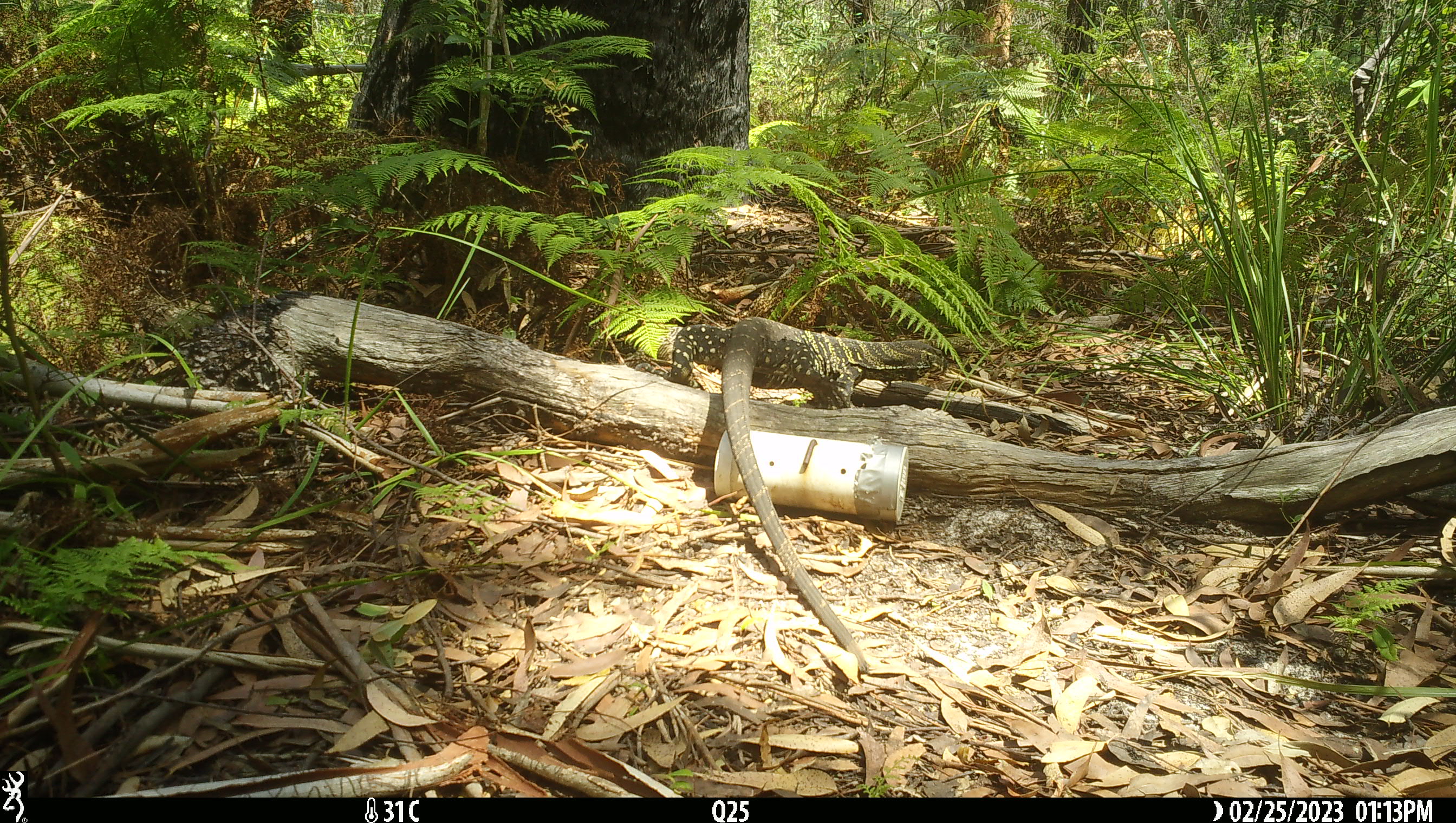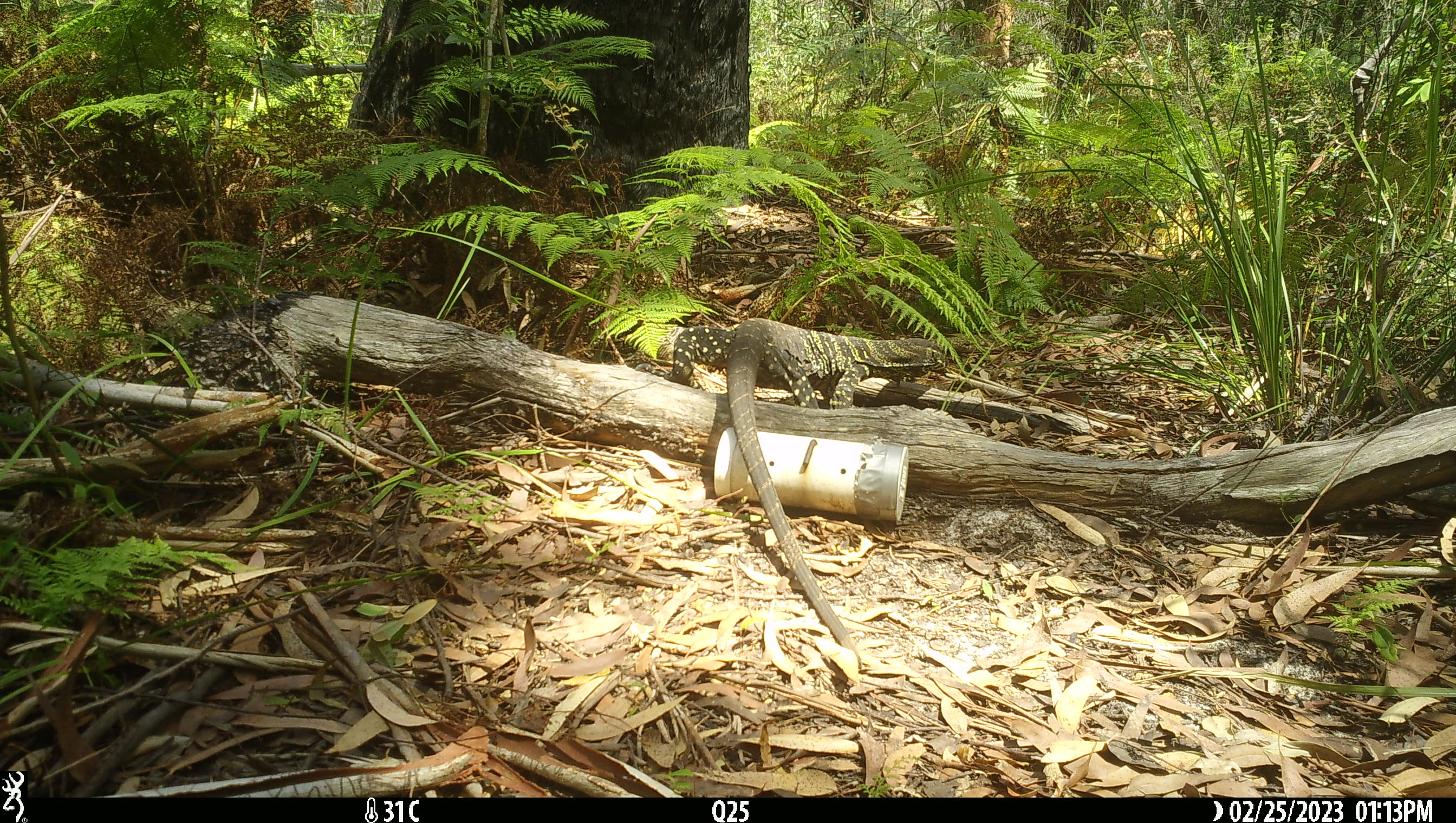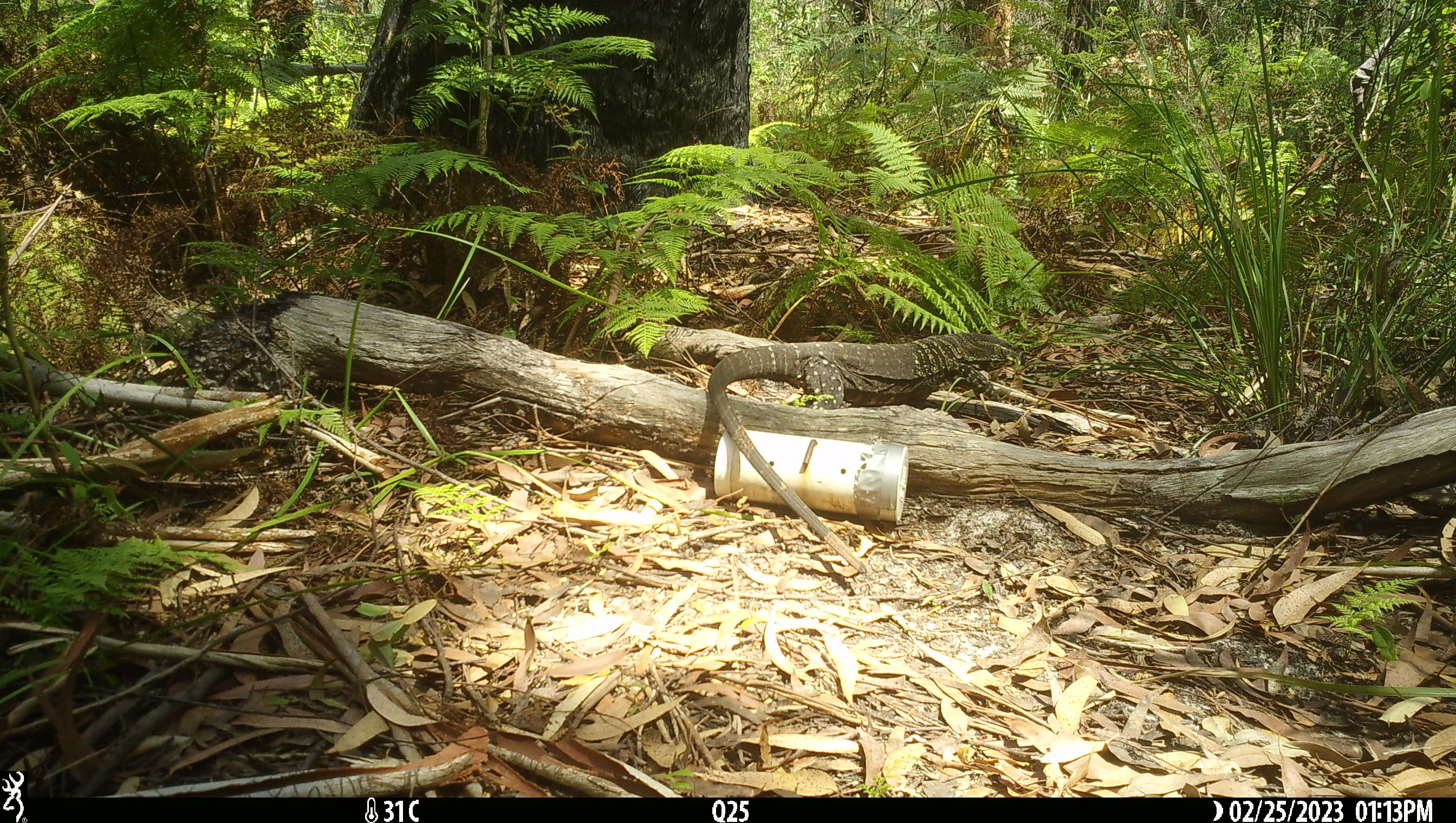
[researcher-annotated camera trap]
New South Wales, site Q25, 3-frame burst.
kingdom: Animalia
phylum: Chordata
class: Reptilia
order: Squamata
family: Varanidae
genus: Varanus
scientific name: Varanus varius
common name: lace monitor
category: goanna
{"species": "goanna (lace monitor) (Varanus varius)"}